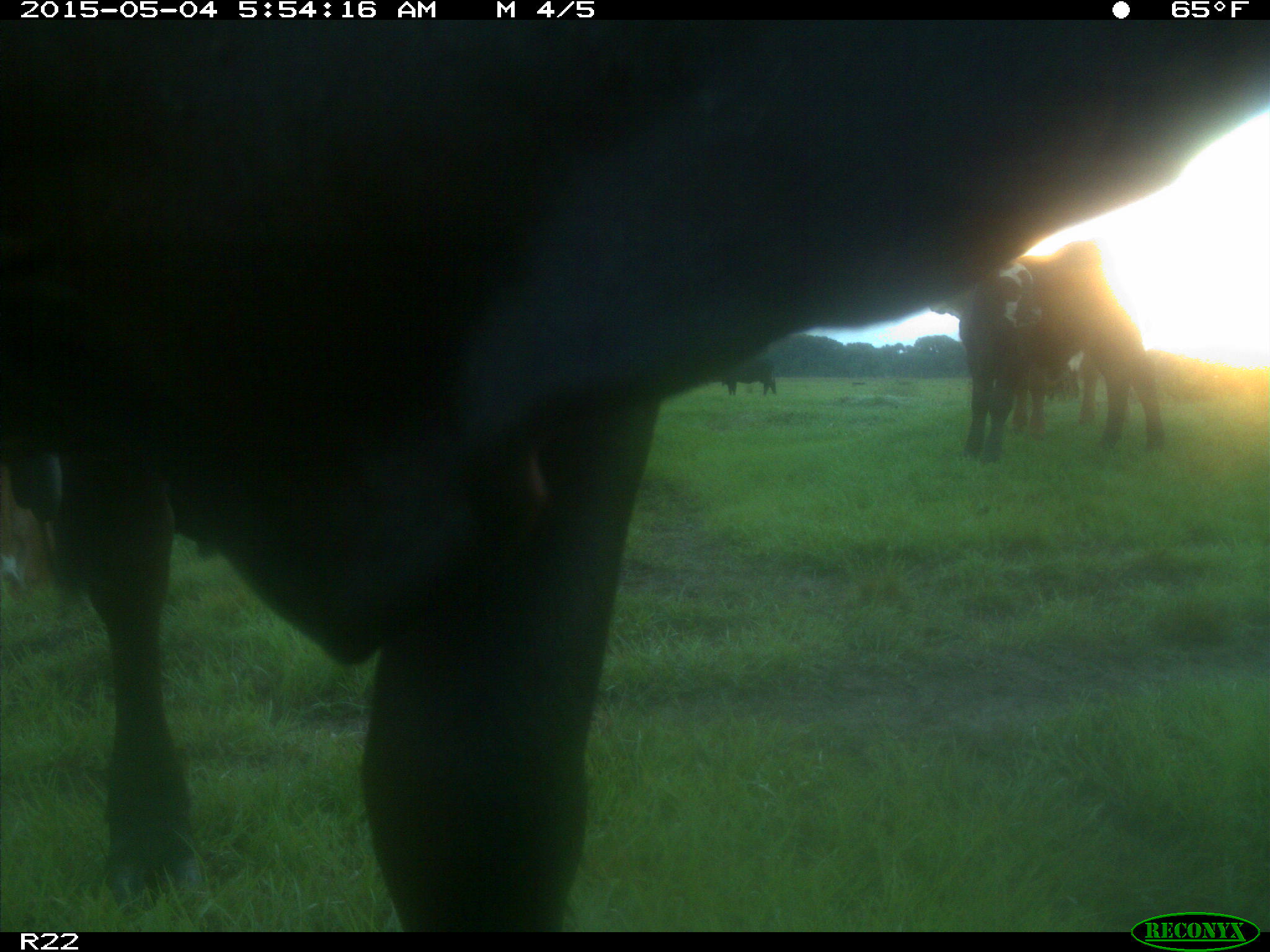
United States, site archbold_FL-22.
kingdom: Animalia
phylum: Chordata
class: Mammalia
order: Artiodactyla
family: Bovidae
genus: Bos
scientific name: Bos taurus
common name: domestic cow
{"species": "Bos taurus (domestic cow)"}